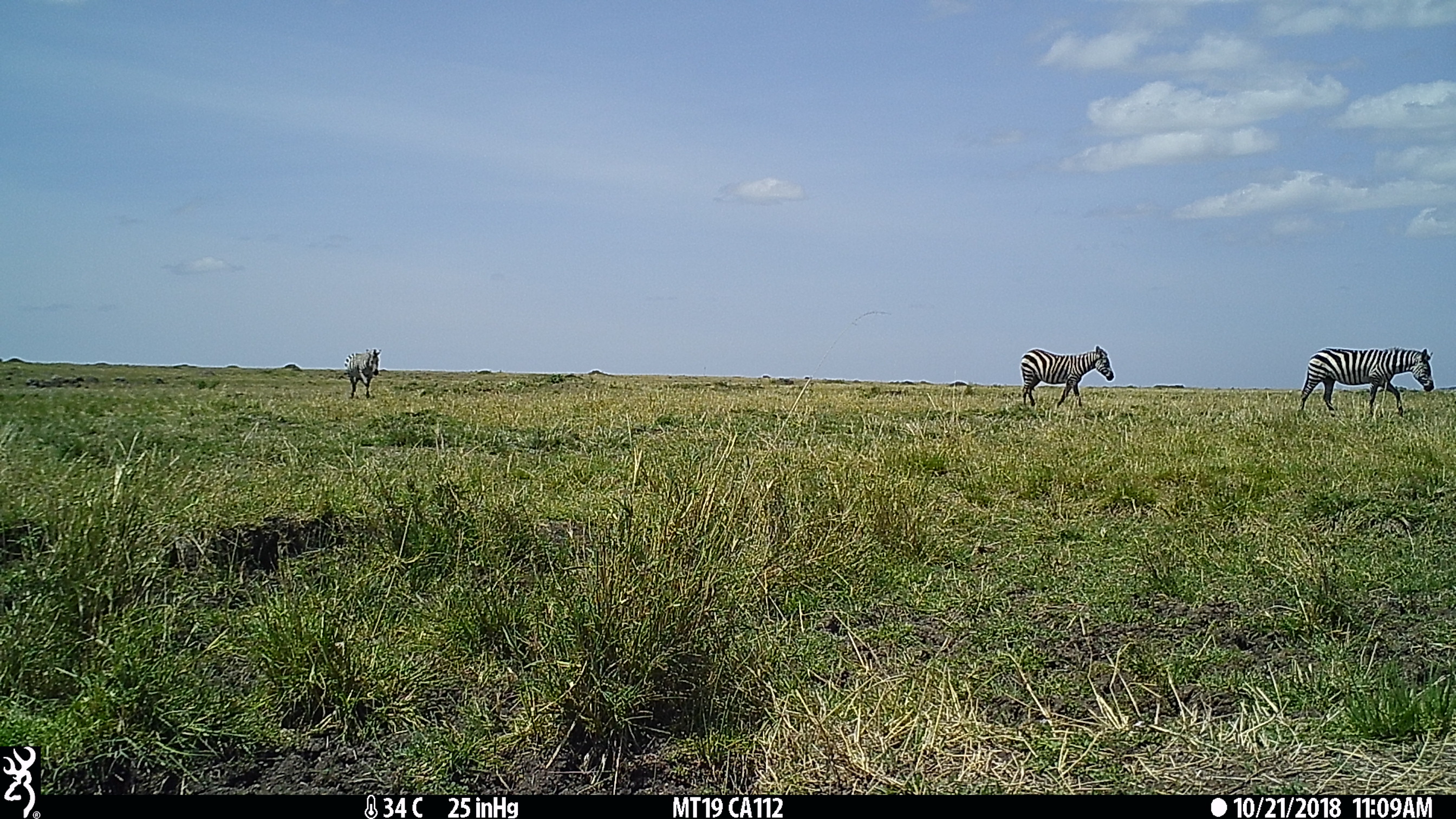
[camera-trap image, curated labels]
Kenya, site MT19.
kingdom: Animalia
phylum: Chordata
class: Mammalia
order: Perissodactyla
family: Equidae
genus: Equus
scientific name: Equus quagga burchellii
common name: burchell's zebra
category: zebra